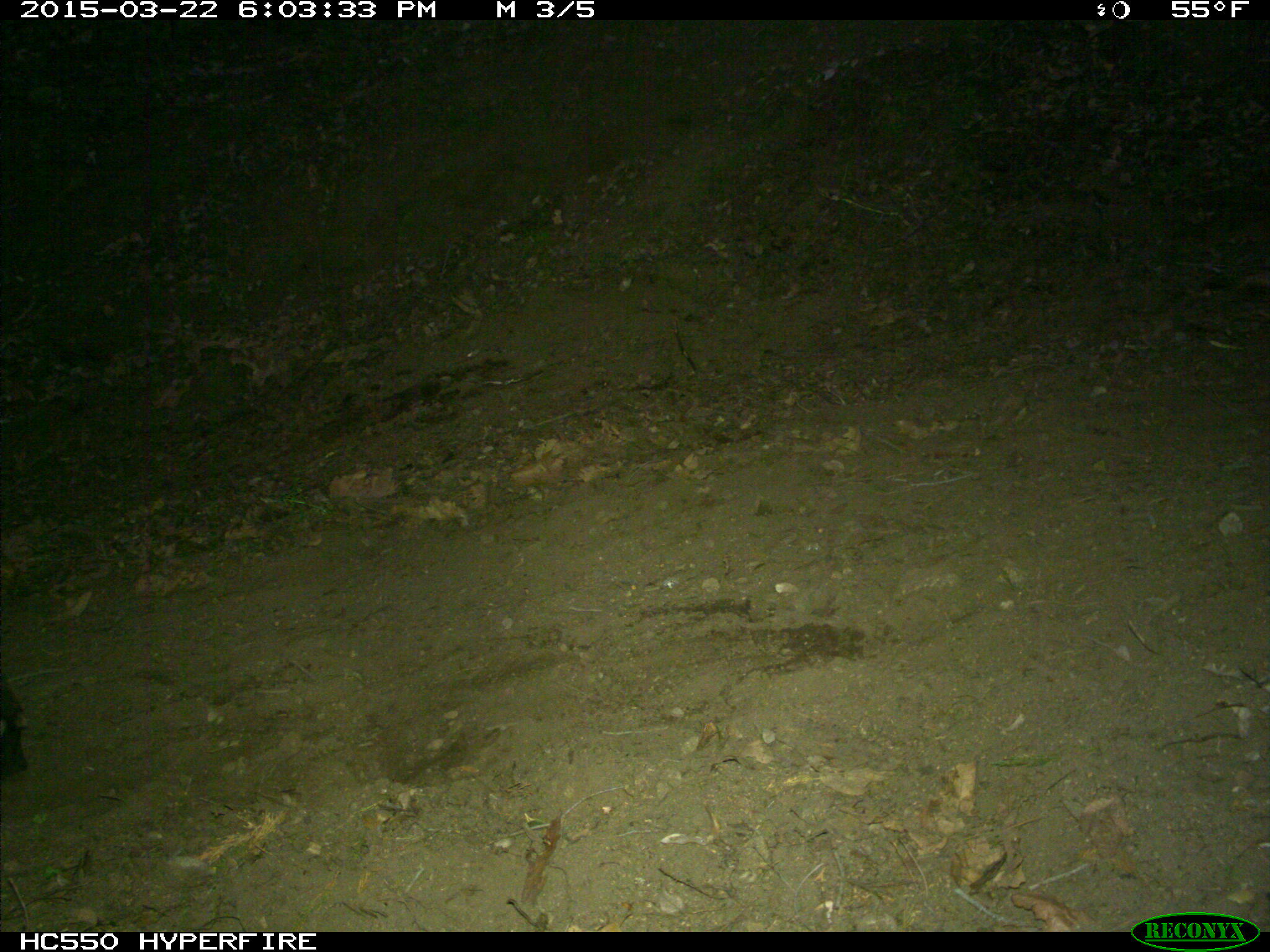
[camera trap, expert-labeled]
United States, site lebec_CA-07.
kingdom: Animalia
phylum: Chordata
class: Mammalia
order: Artiodactyla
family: Bovidae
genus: Bos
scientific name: Bos taurus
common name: domestic cow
Bos taurus (domestic cow).